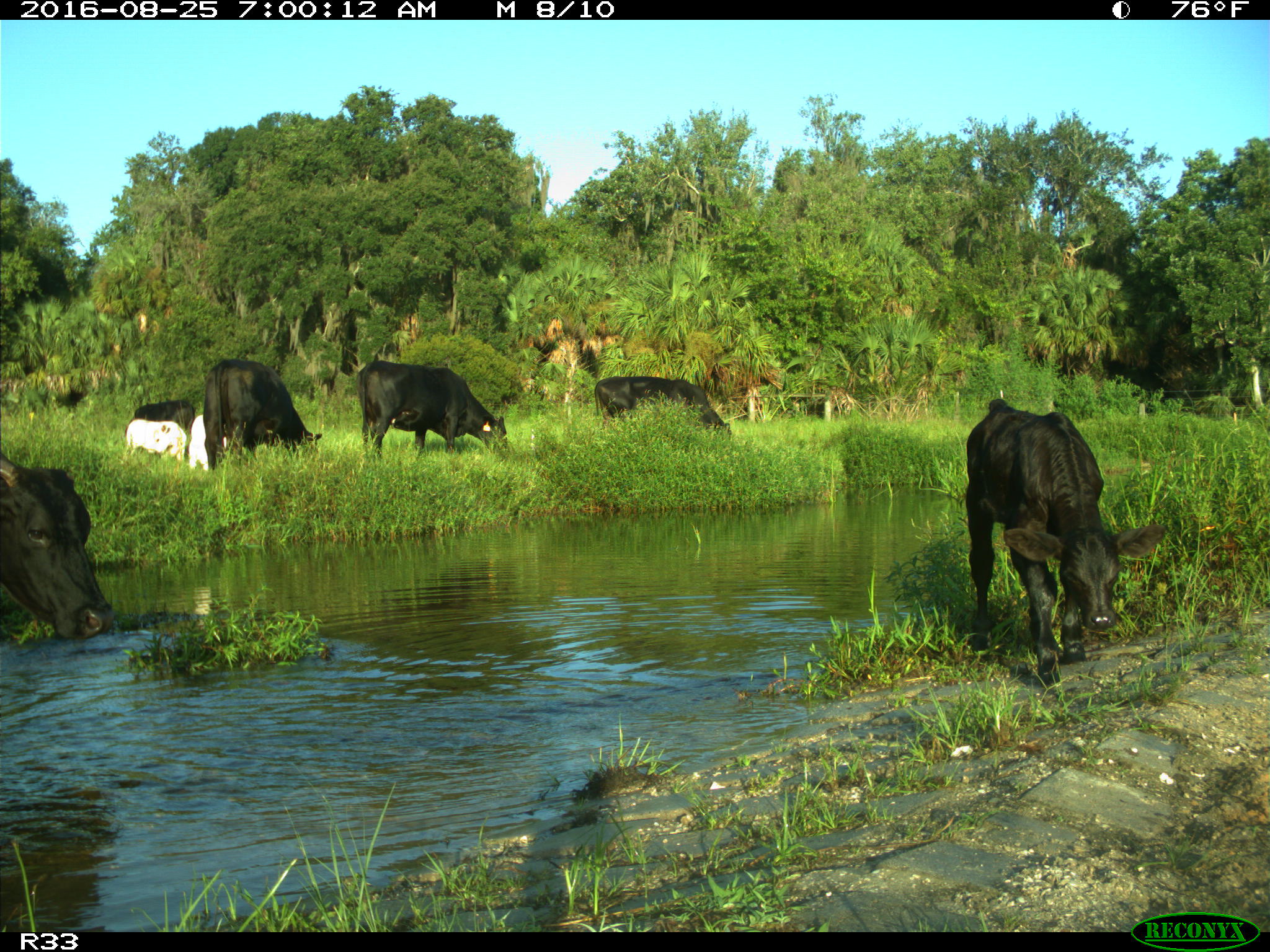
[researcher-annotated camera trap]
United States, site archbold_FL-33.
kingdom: Animalia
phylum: Chordata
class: Mammalia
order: Artiodactyla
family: Bovidae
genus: Bos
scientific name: Bos taurus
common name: domestic cow